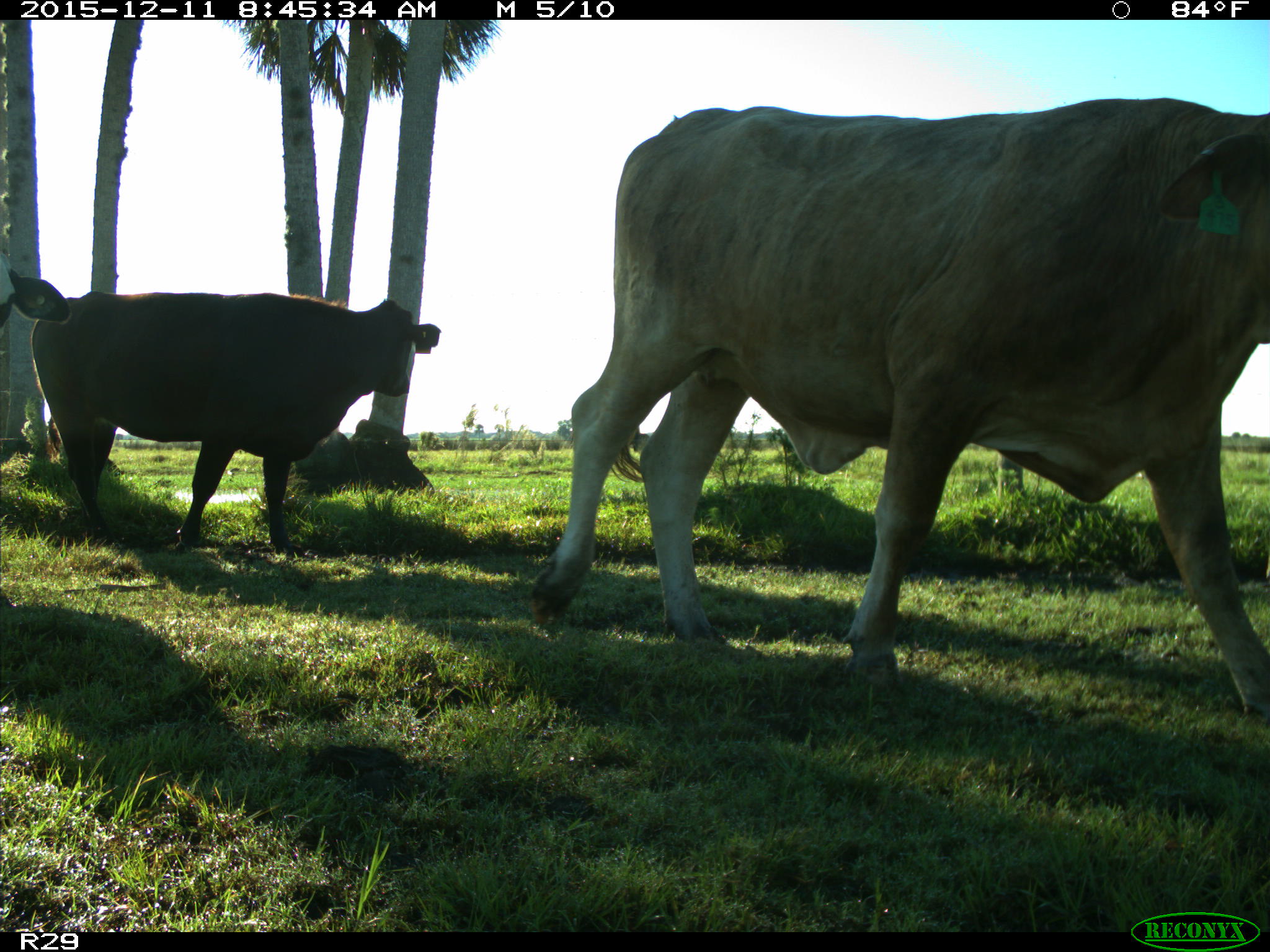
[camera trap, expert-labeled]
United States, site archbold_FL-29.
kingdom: Animalia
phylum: Chordata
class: Mammalia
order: Artiodactyla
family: Bovidae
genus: Bos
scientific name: Bos taurus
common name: domestic cow